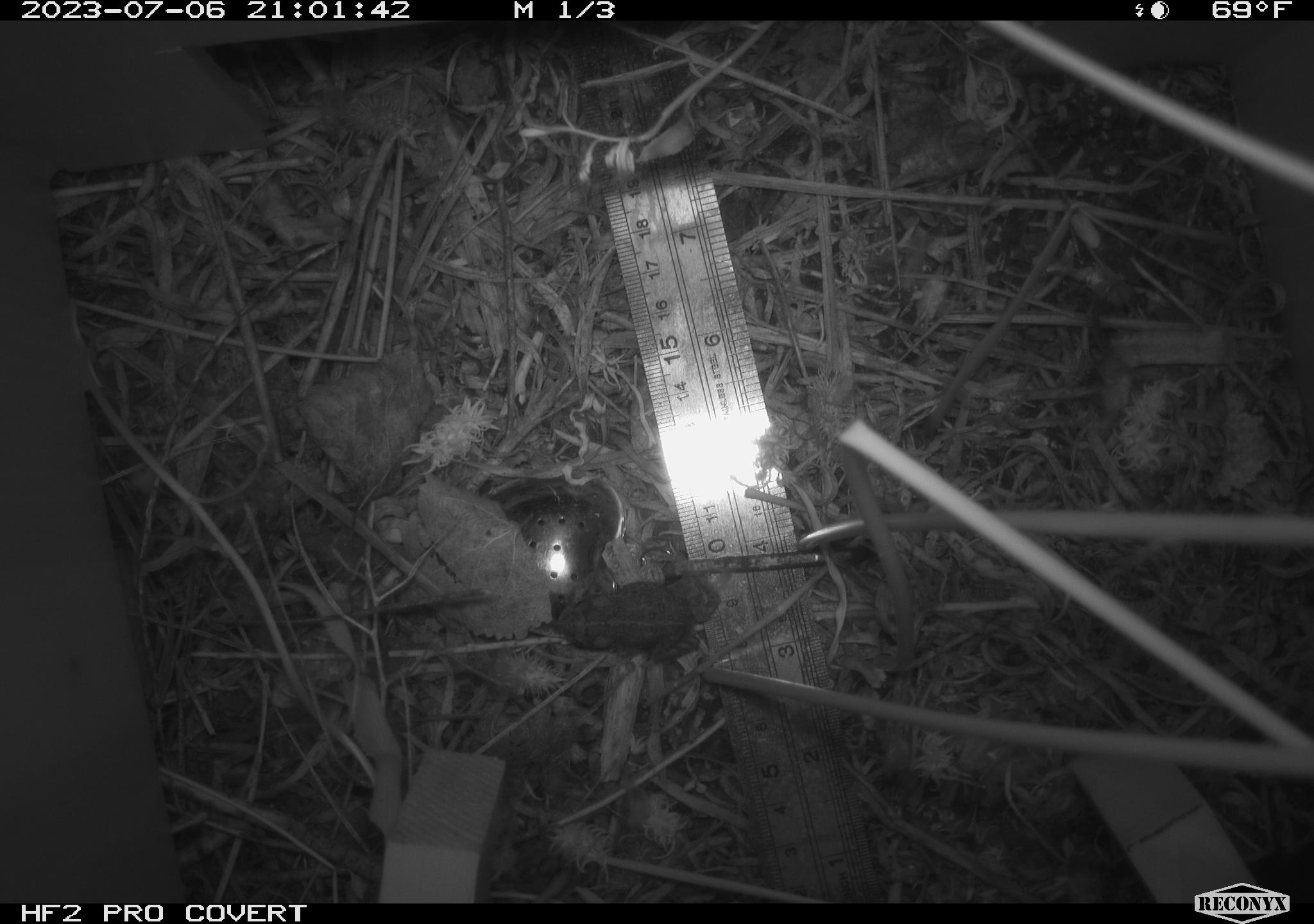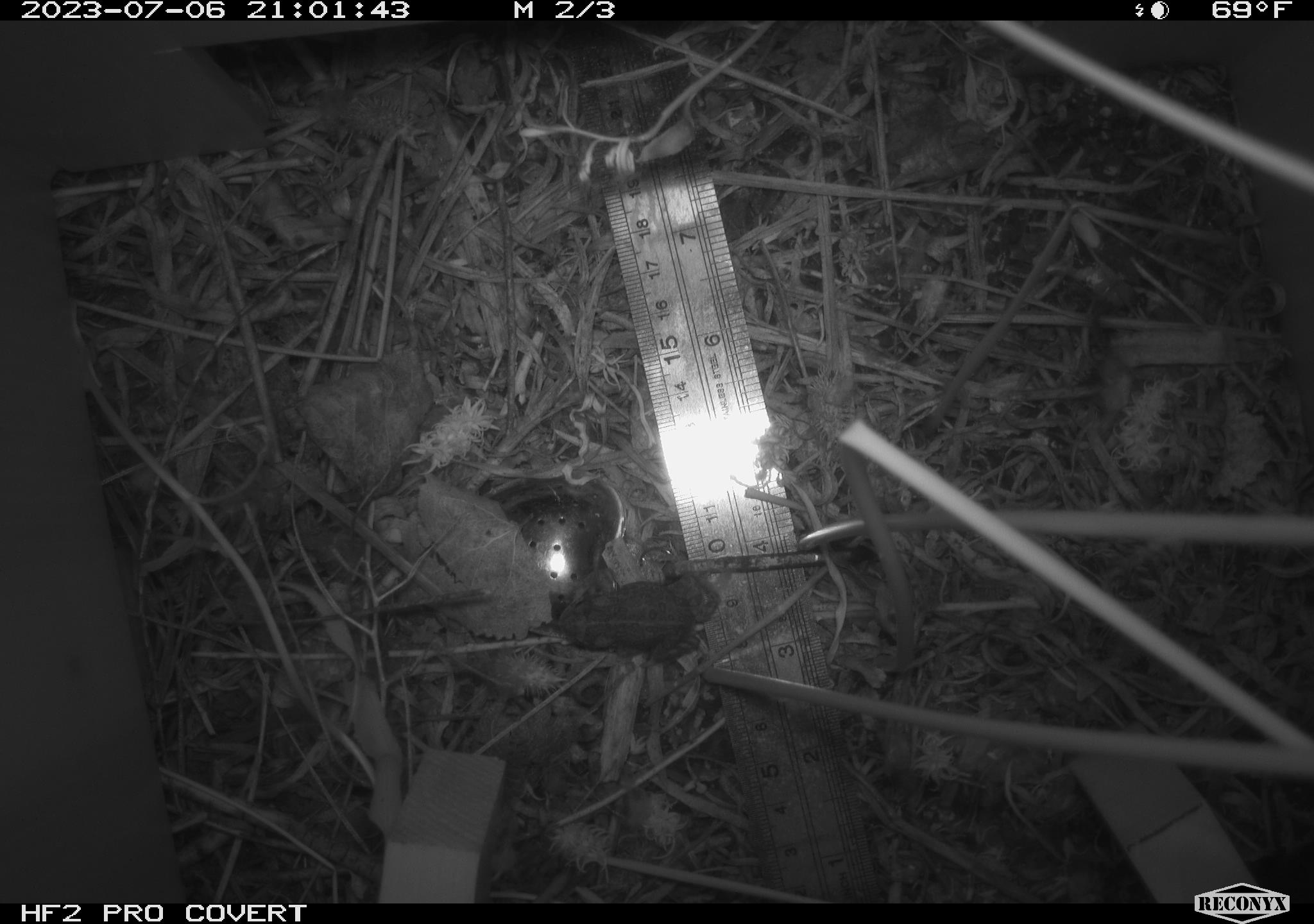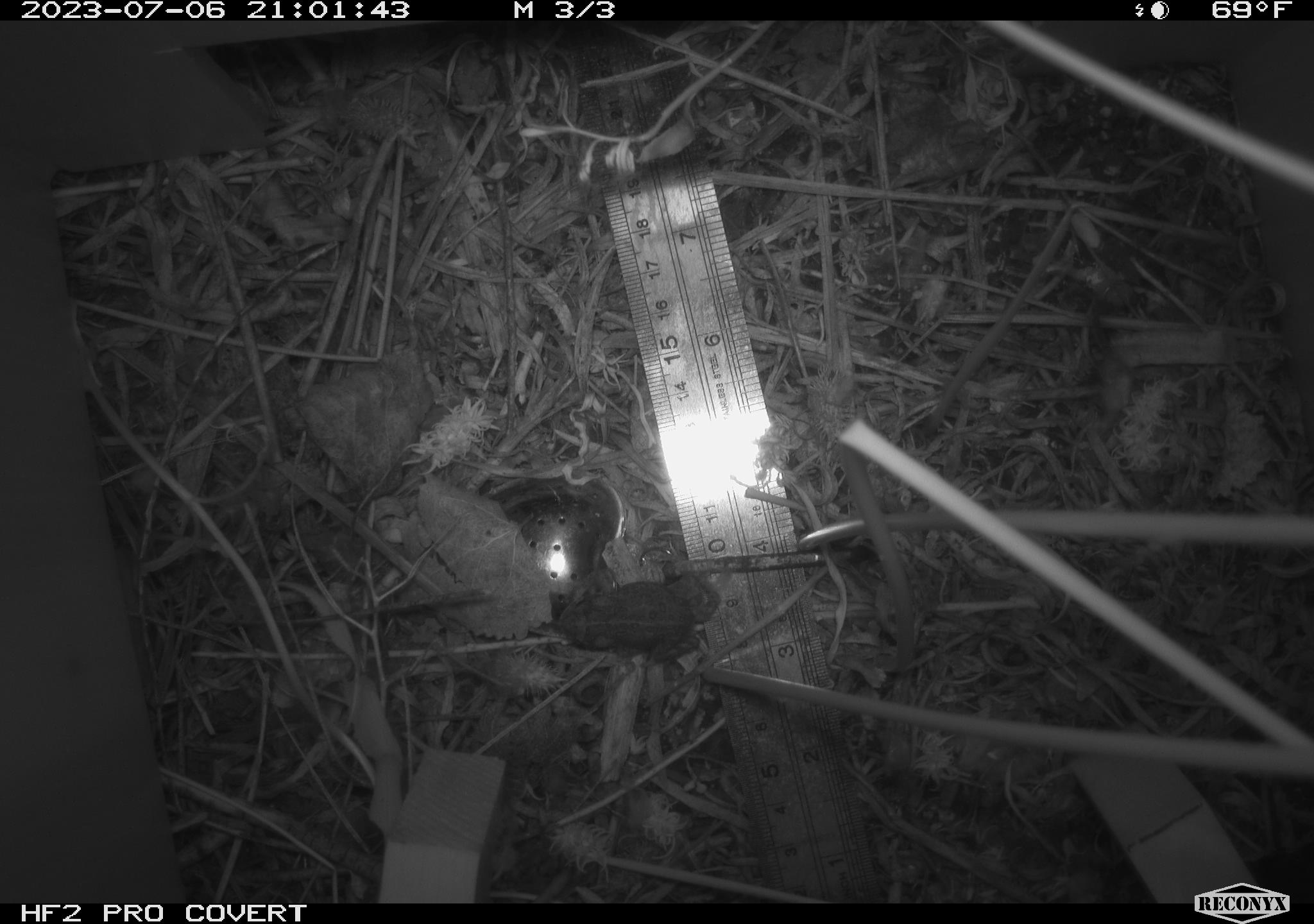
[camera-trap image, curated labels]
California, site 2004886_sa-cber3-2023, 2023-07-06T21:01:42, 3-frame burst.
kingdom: Animalia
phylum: Chordata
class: Amphibia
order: Anura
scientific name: Anura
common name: frogs